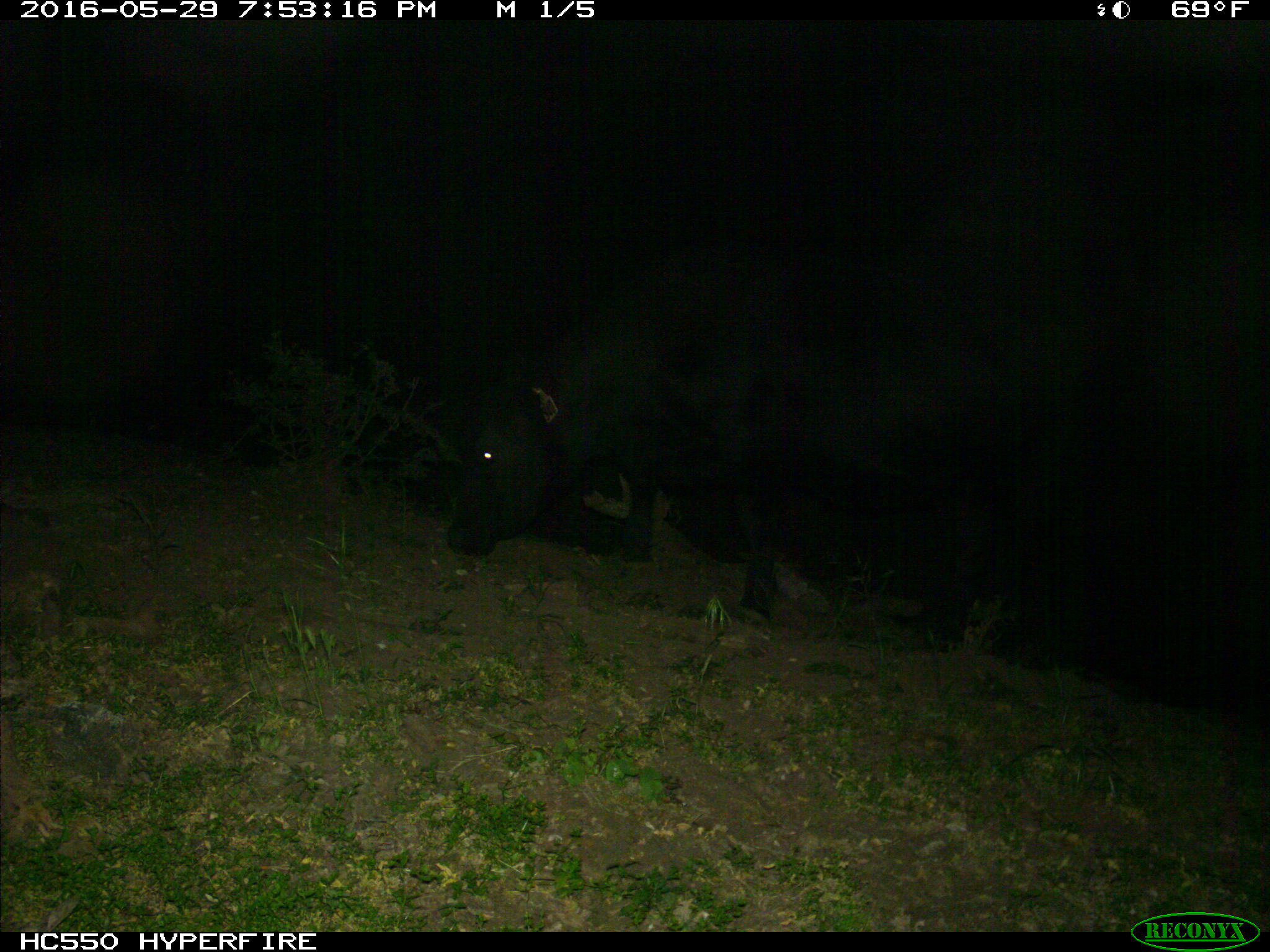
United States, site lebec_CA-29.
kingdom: Animalia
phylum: Chordata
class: Mammalia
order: Artiodactyla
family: Bovidae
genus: Bos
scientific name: Bos taurus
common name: domestic cow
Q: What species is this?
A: Bos taurus (domestic cow).